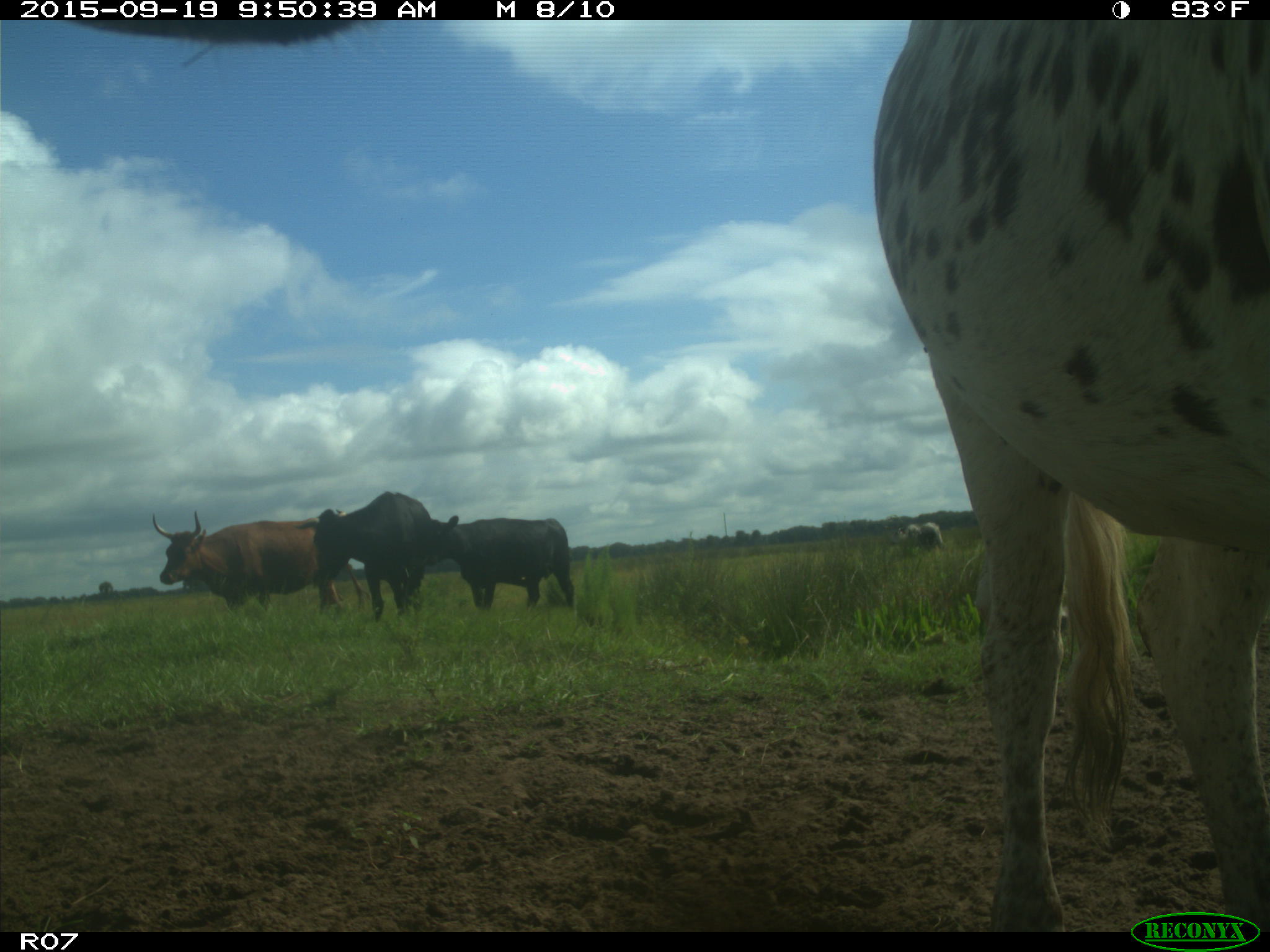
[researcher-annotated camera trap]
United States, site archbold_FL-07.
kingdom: Animalia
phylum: Chordata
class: Mammalia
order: Artiodactyla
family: Bovidae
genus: Bos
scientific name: Bos taurus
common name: domestic cow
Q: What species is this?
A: Bos taurus (domestic cow).